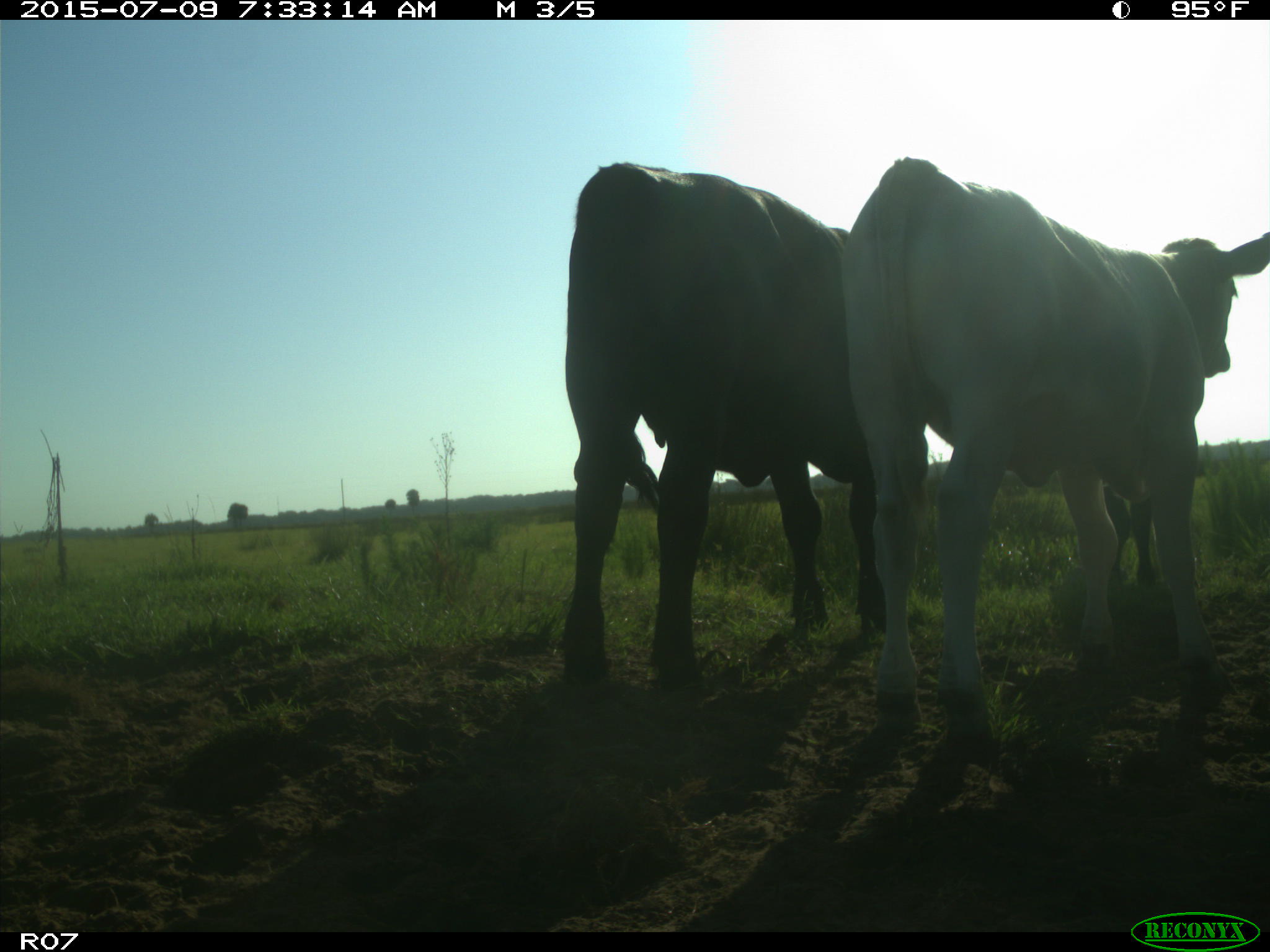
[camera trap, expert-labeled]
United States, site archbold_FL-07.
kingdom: Animalia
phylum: Chordata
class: Mammalia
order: Artiodactyla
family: Bovidae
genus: Bos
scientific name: Bos taurus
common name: domestic cow